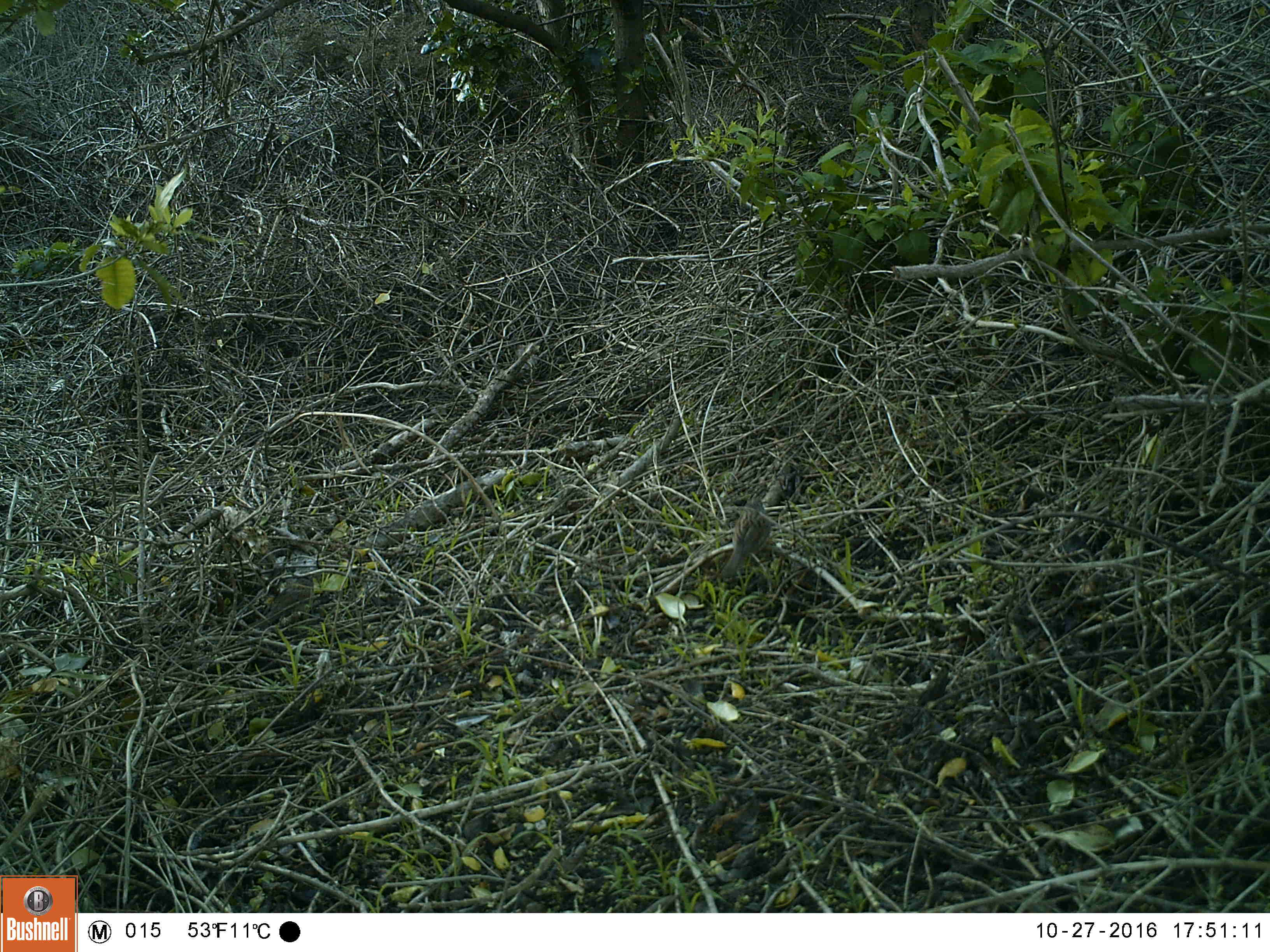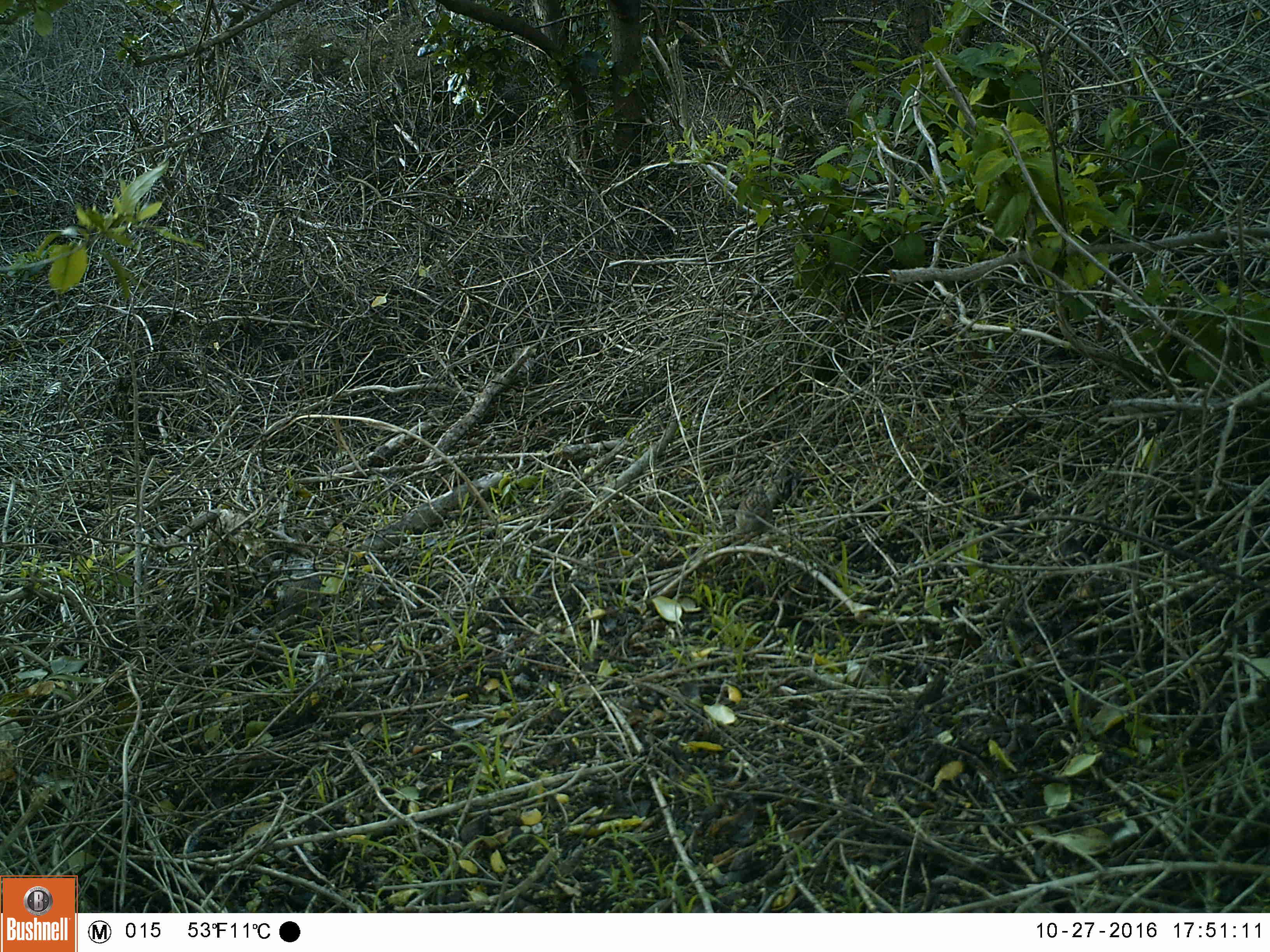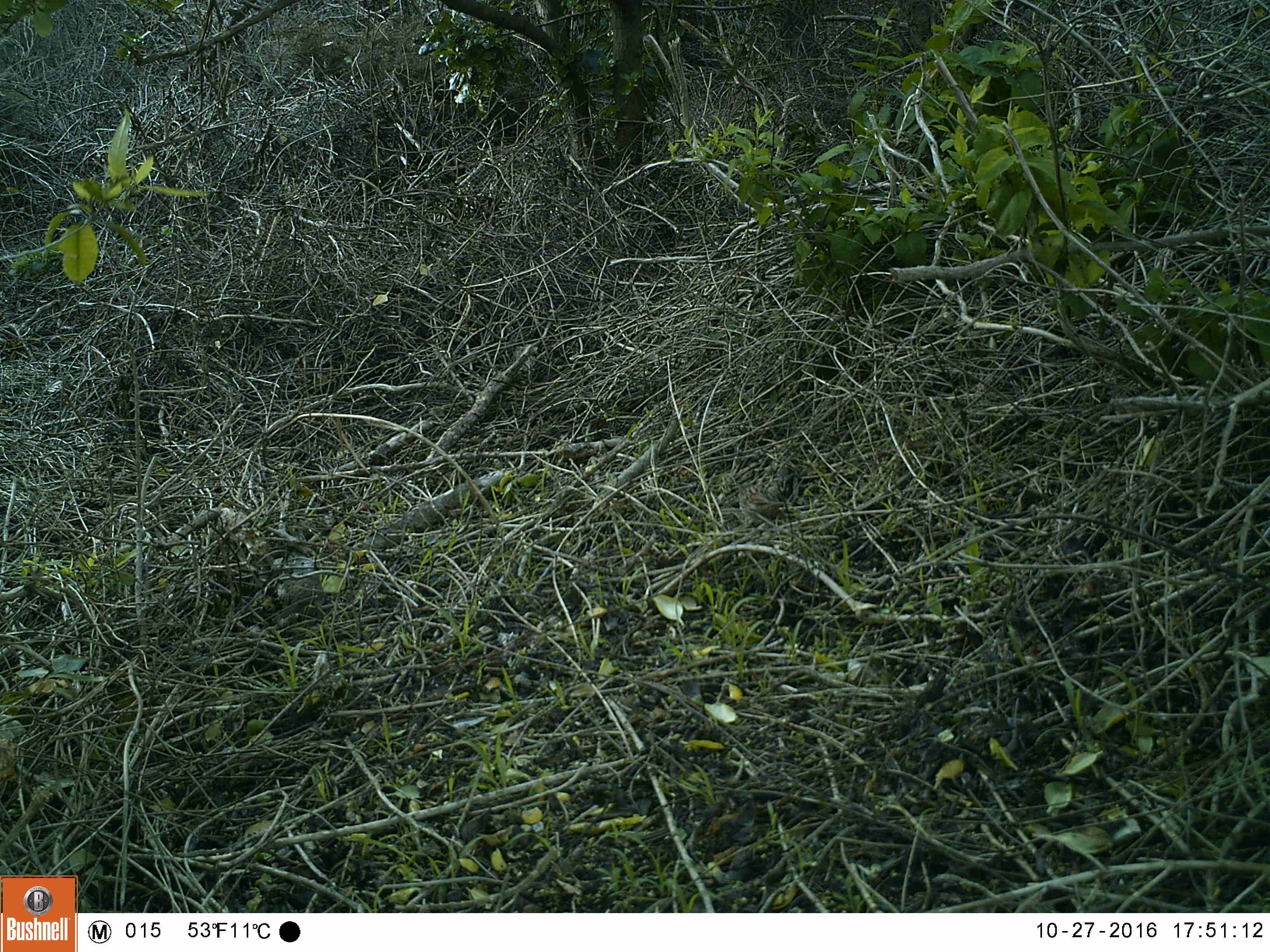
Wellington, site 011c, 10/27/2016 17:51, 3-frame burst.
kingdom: Animalia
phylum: Chordata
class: Aves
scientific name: Aves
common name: bird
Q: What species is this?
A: Bird (Aves).